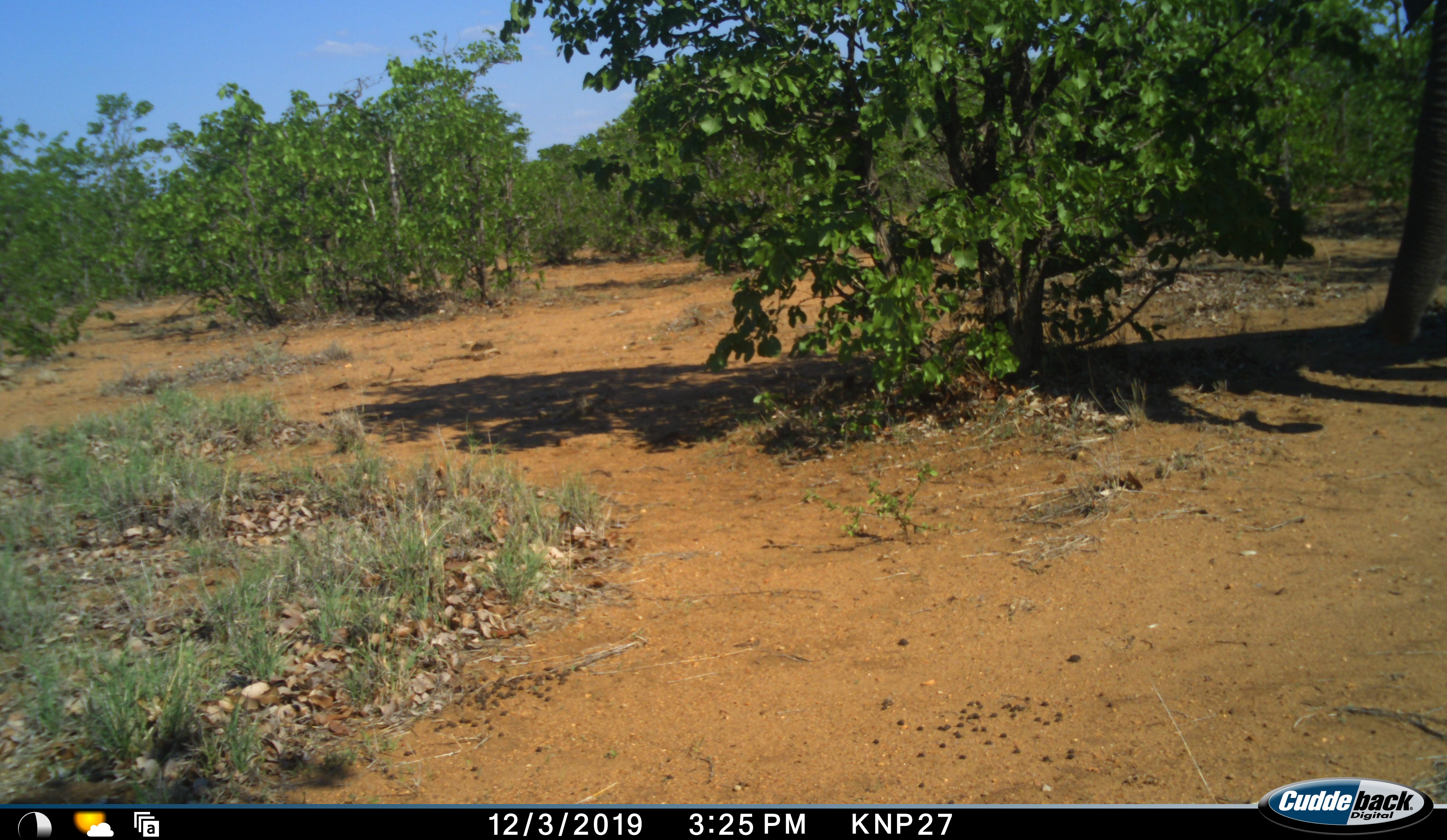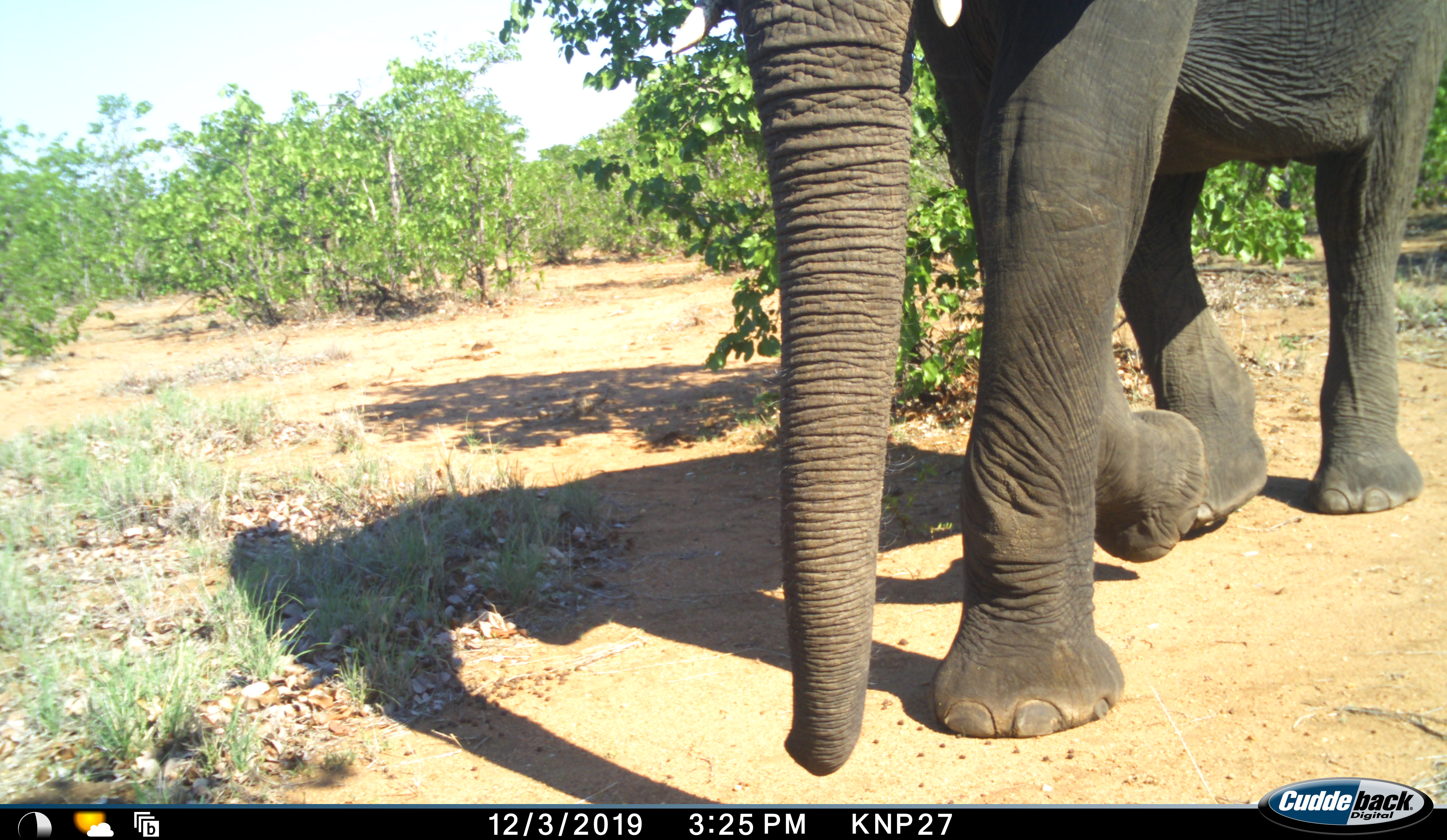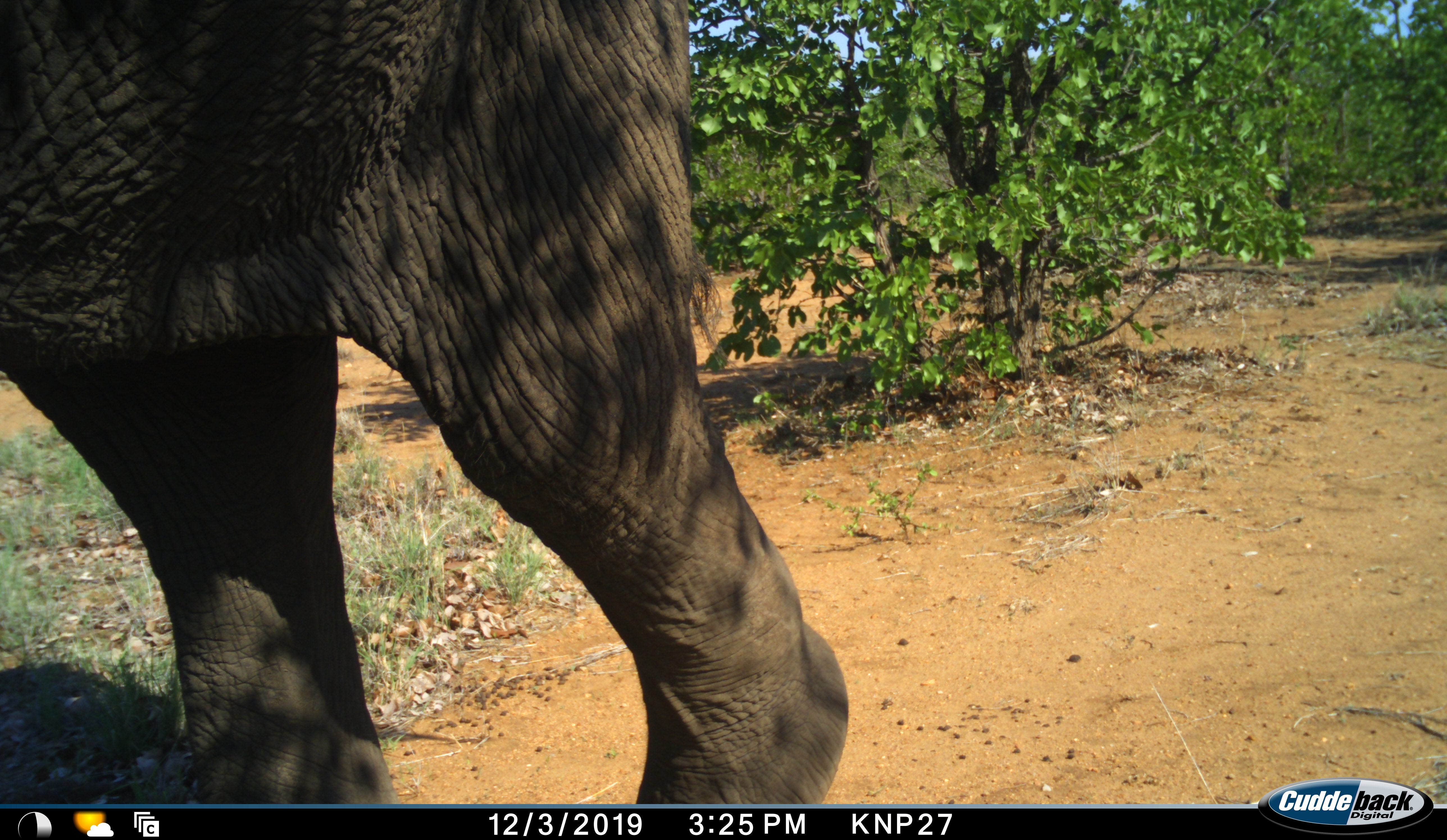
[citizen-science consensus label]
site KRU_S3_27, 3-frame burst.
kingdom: Animalia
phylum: Chordata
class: Mammalia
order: Proboscidea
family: Elephantidae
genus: Loxodonta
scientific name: Loxodonta africana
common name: african bush elephant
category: elephant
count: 1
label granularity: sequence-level